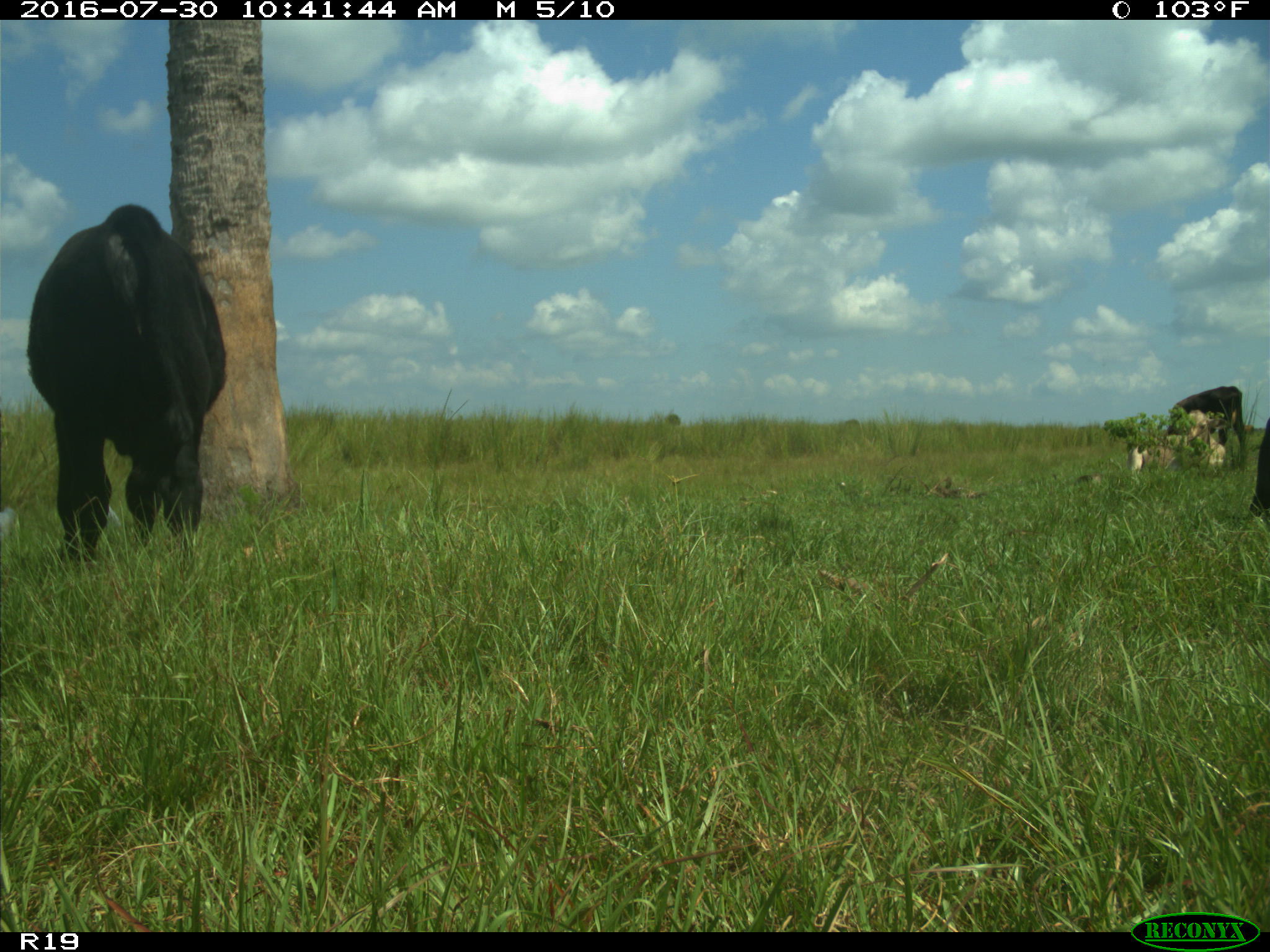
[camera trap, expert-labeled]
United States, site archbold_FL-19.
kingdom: Animalia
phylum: Chordata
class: Mammalia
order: Artiodactyla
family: Bovidae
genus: Bos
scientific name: Bos taurus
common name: domestic cow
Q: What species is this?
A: Bos taurus (domestic cow).